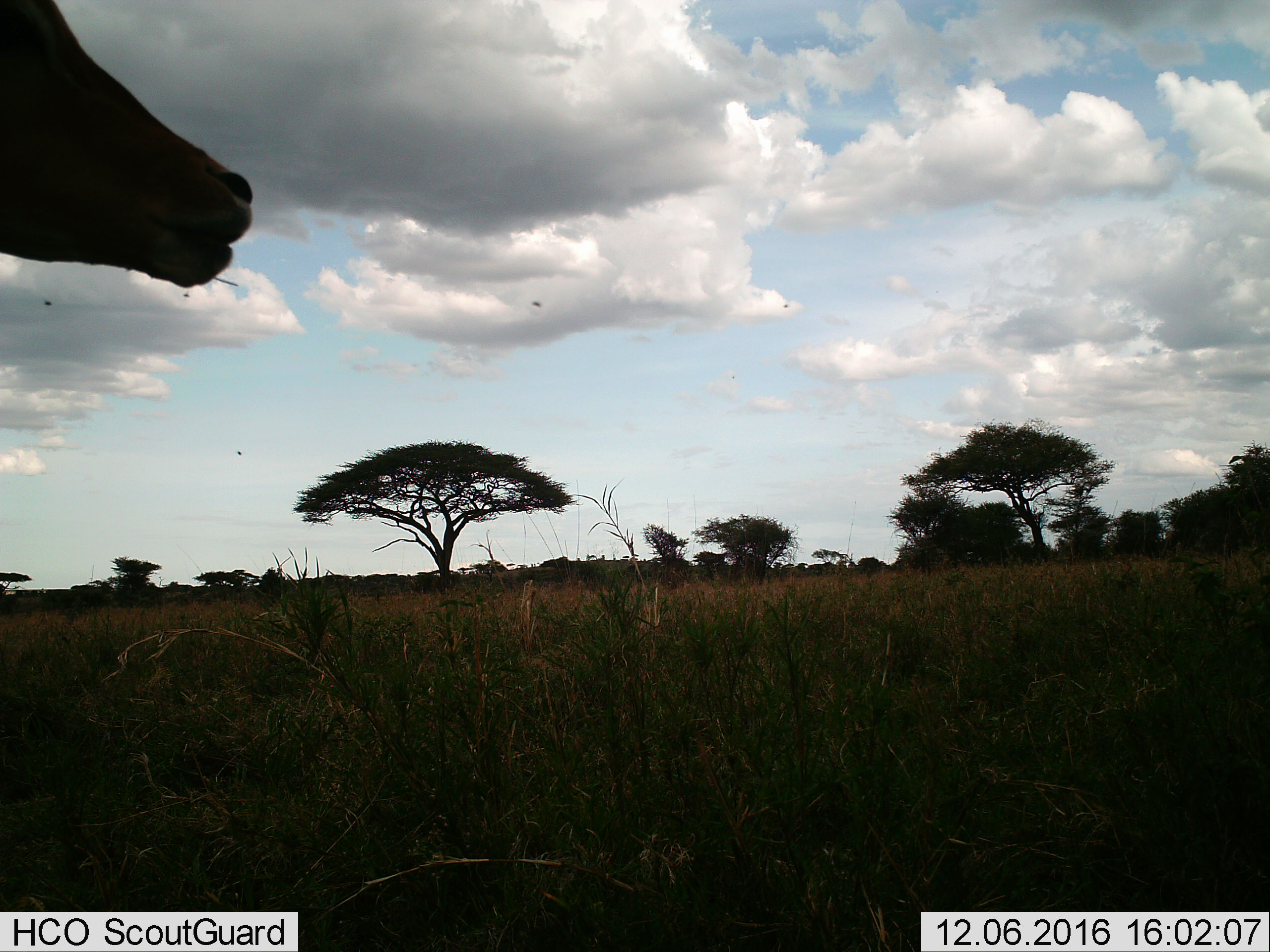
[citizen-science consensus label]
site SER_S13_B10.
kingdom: Animalia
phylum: Chordata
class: Mammalia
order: Artiodactyla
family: Bovidae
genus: Aepyceros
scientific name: Aepyceros melampus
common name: impala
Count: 1.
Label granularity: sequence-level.